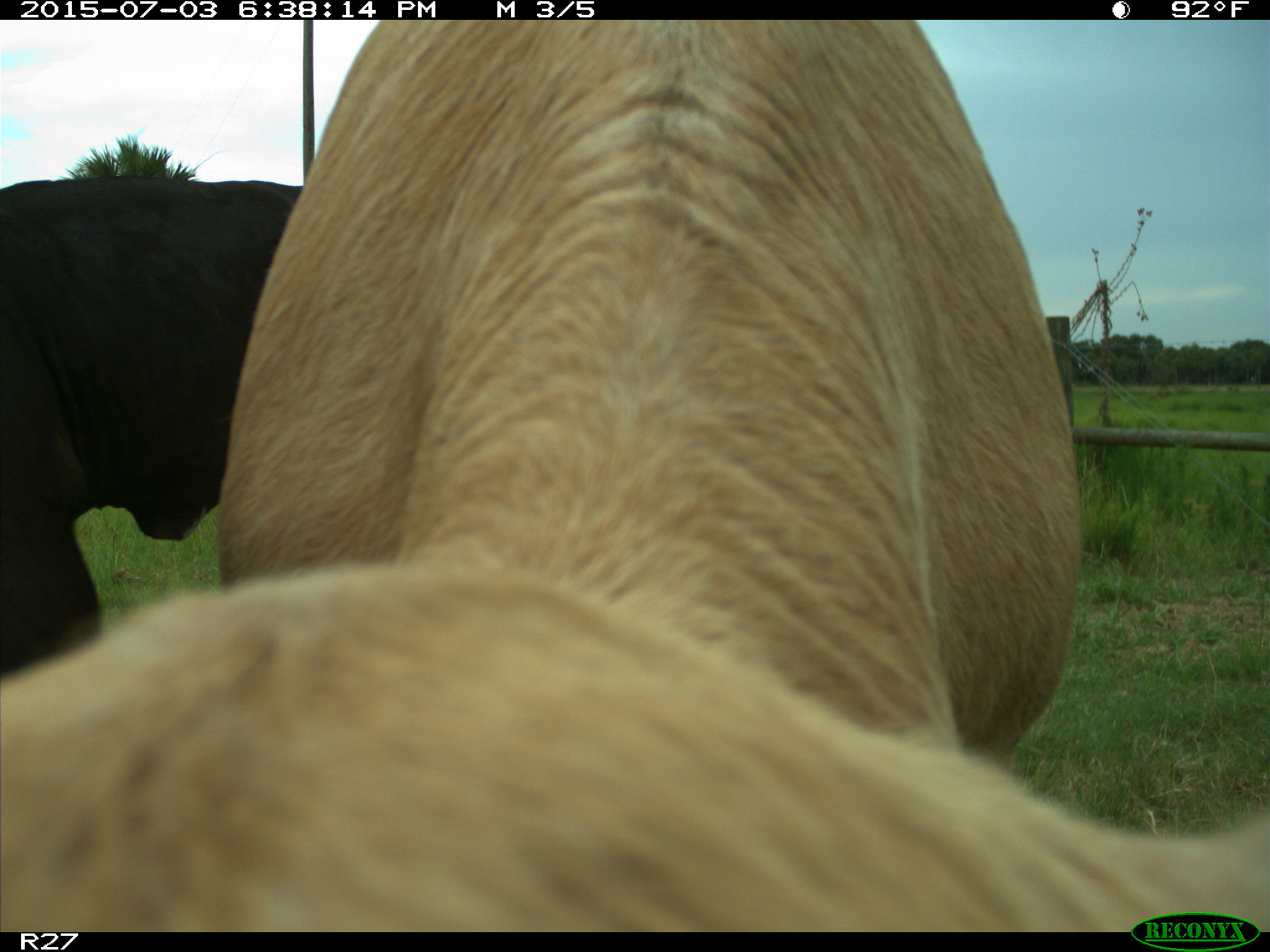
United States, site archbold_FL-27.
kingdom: Animalia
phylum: Chordata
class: Mammalia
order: Artiodactyla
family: Bovidae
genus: Bos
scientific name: Bos taurus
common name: domestic cow